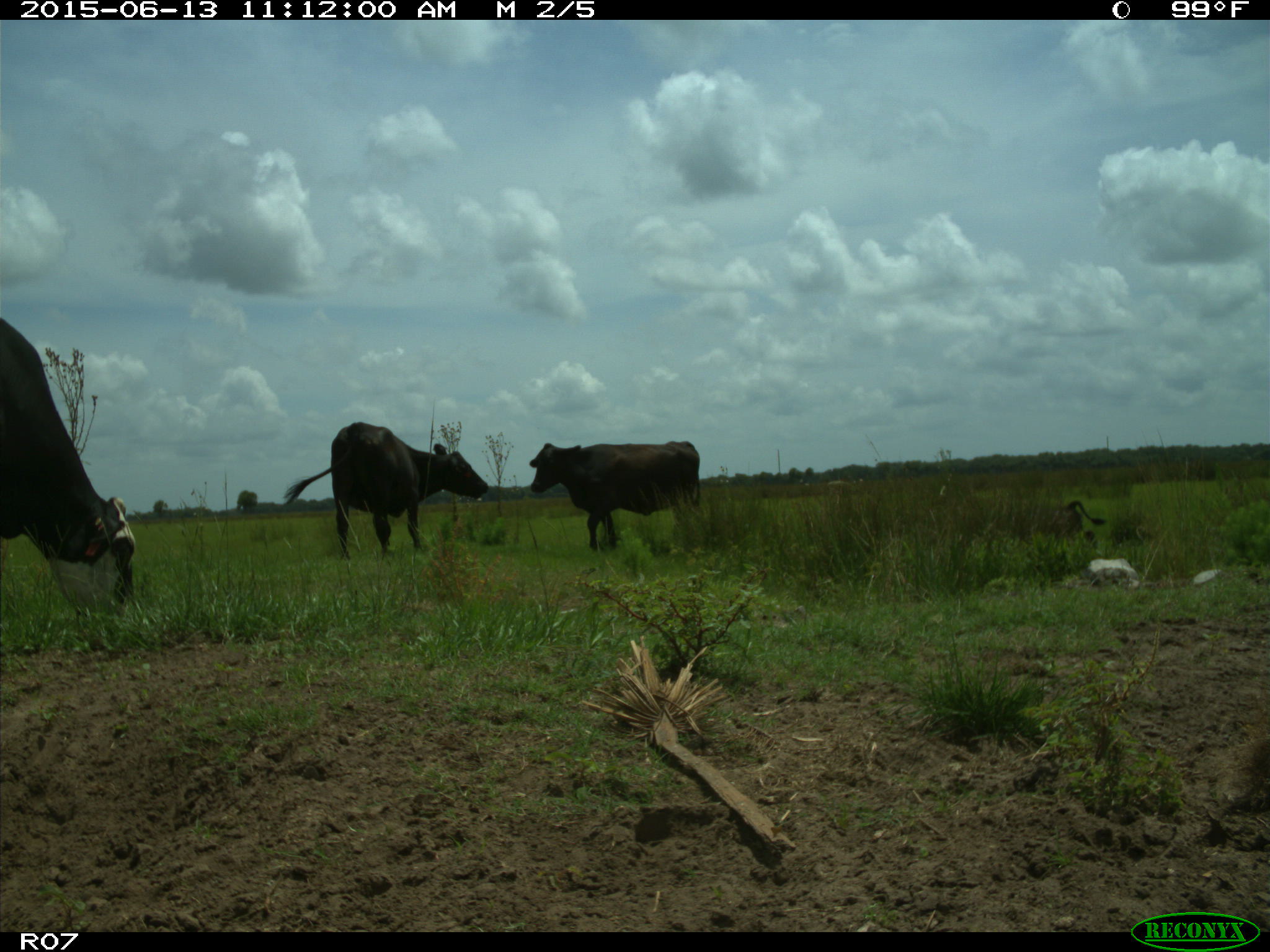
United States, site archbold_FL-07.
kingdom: Animalia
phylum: Chordata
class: Mammalia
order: Artiodactyla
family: Bovidae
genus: Bos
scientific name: Bos taurus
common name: domestic cow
Bos taurus (domestic cow).